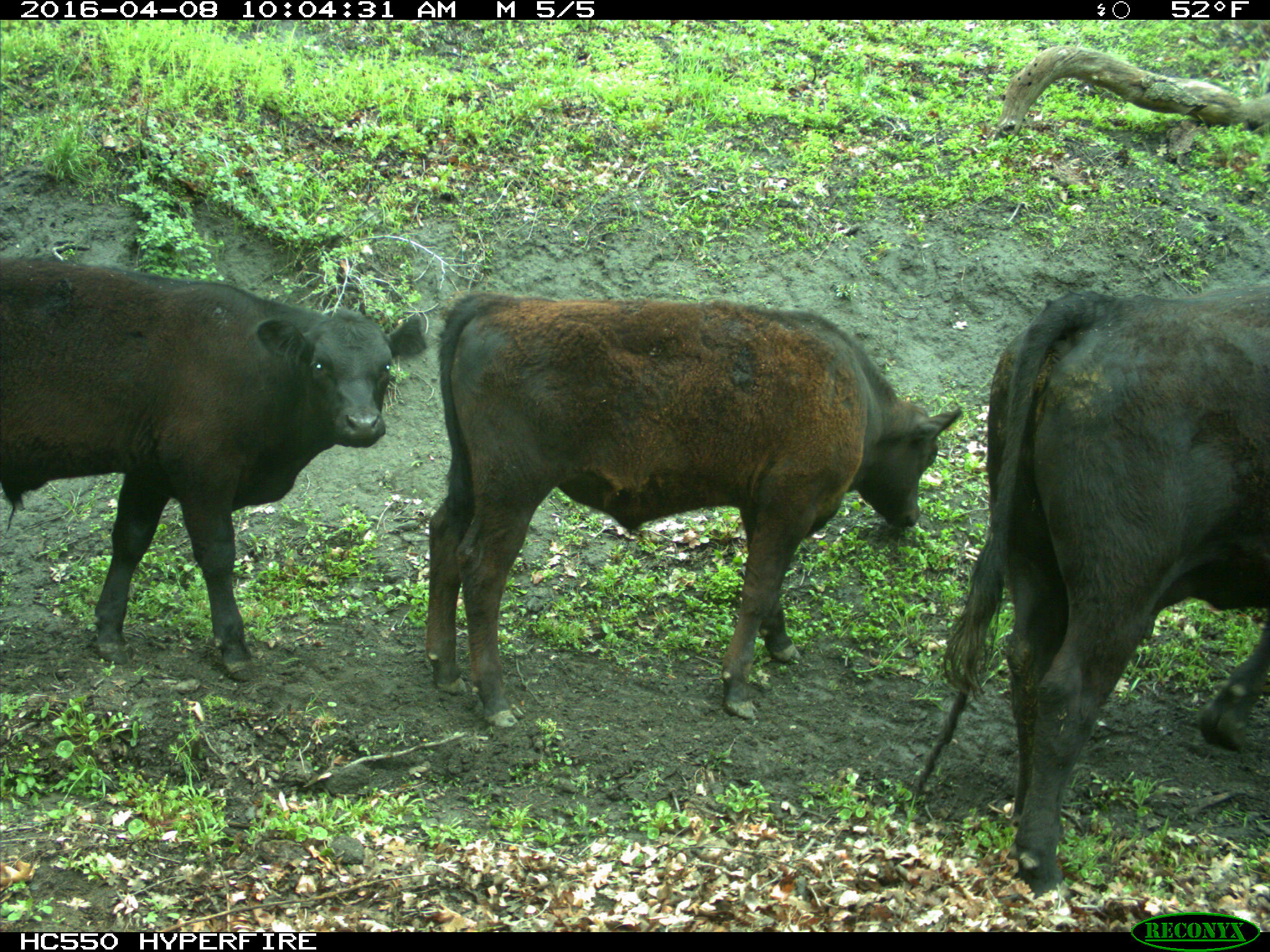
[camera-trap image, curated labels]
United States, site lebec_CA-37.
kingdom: Animalia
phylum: Chordata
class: Mammalia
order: Artiodactyla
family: Bovidae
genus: Bos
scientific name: Bos taurus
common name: domestic cow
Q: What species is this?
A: Bos taurus (domestic cow).